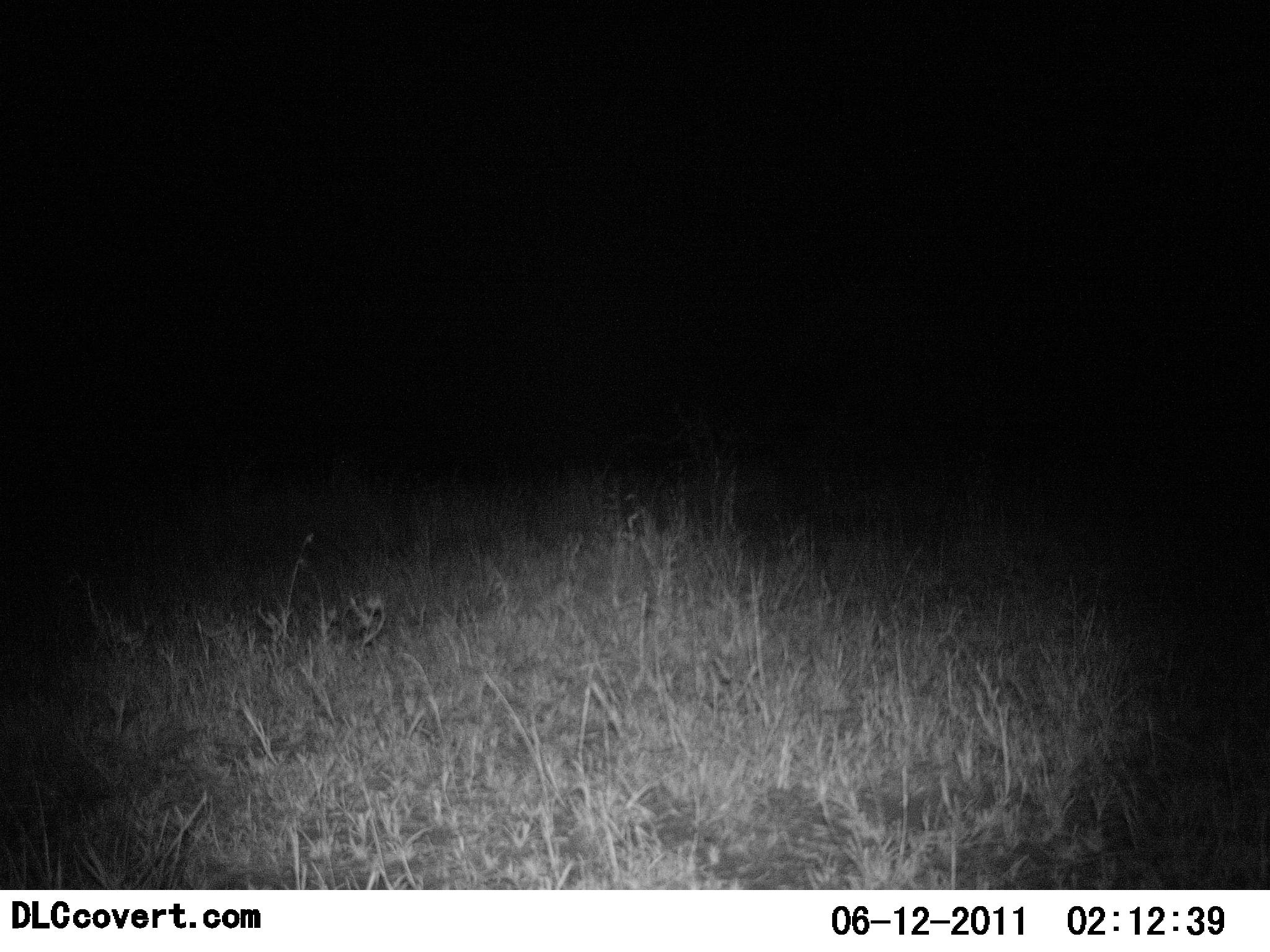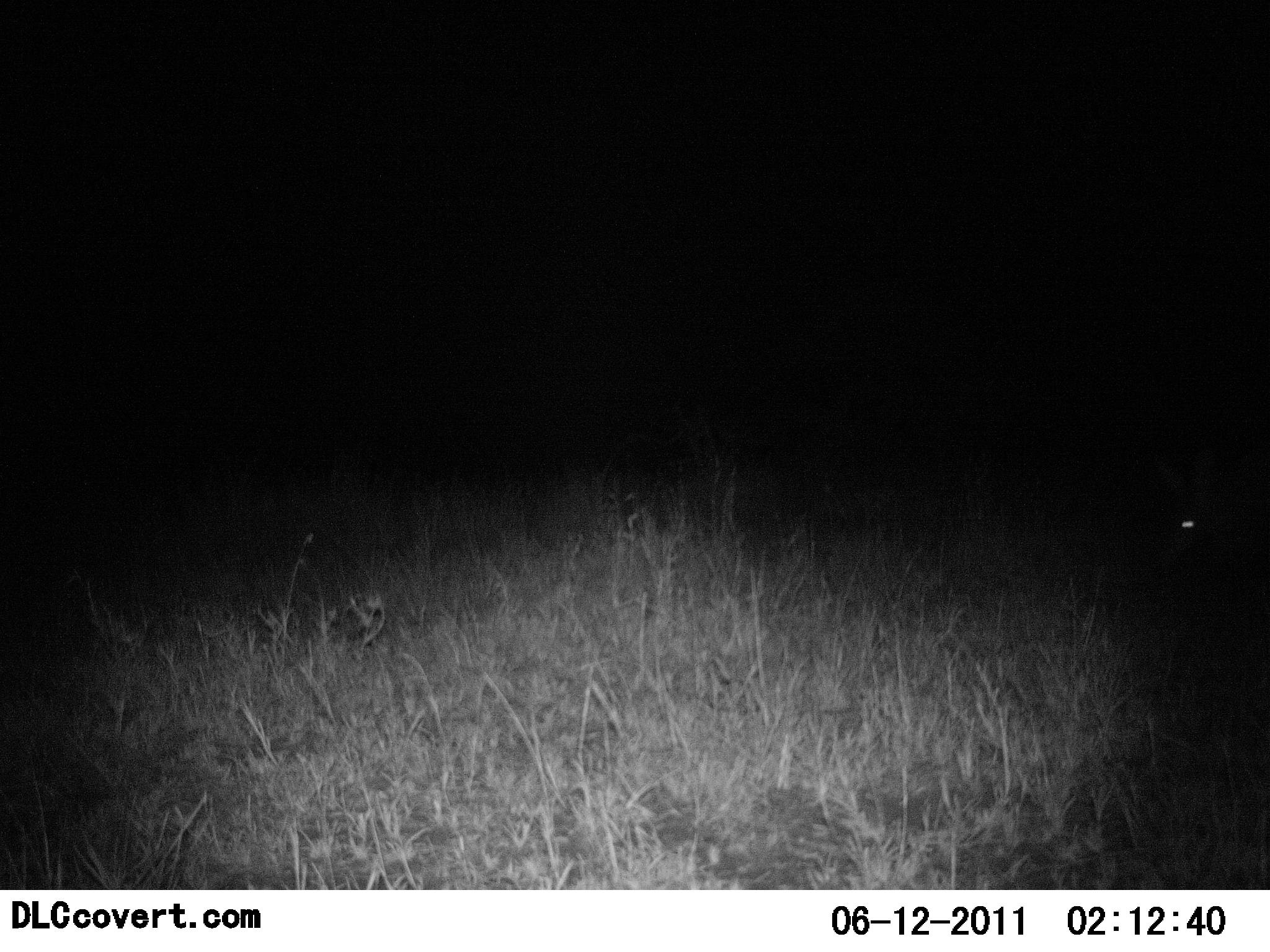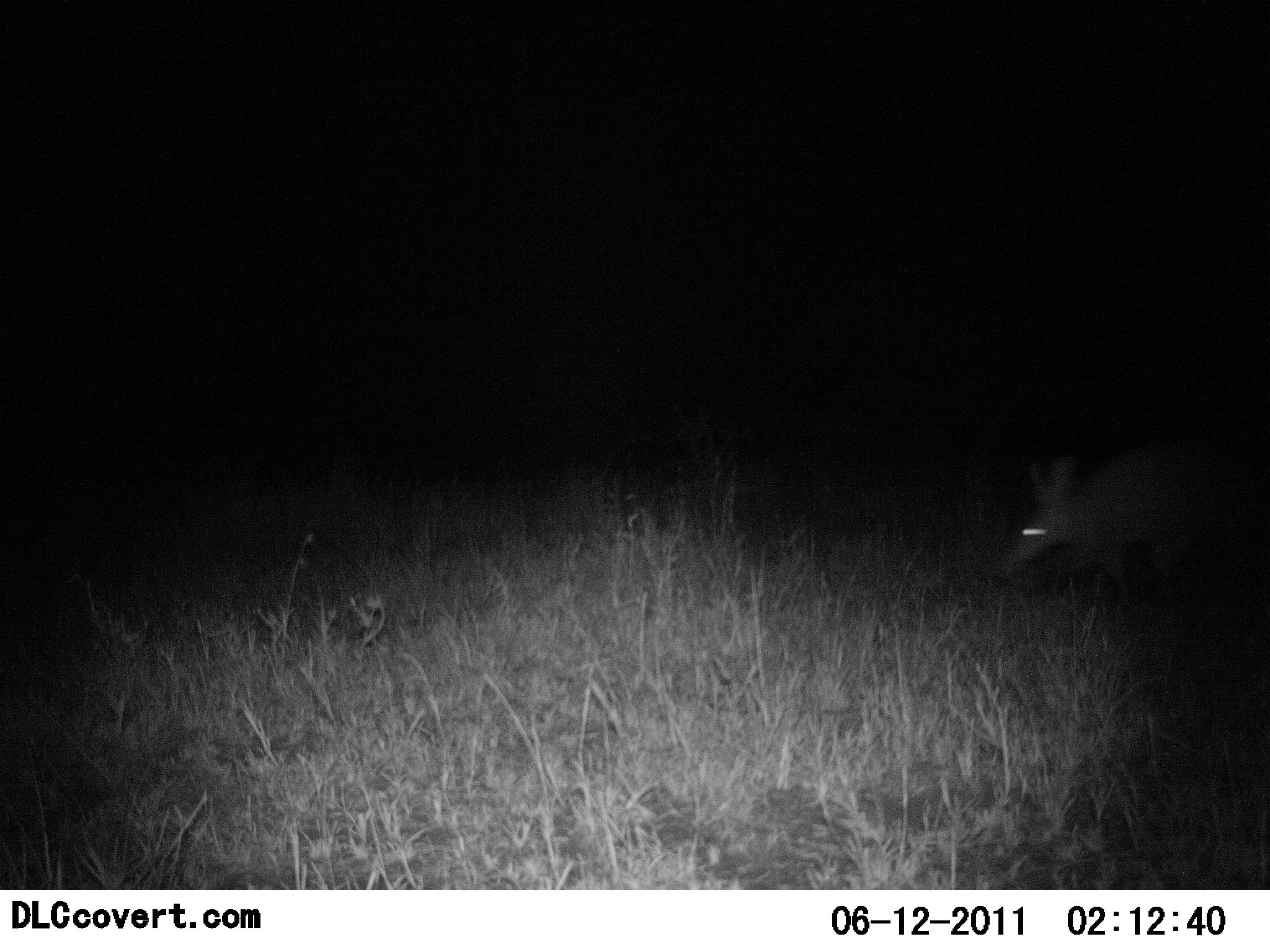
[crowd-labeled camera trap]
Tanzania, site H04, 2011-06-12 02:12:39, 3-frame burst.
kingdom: Animalia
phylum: Chordata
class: Mammalia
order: Tubulidentata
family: Orycteropodidae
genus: Orycteropus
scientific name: Orycteropus afer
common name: aardvark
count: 1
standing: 0%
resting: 0%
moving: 100%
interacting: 0%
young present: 0%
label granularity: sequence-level